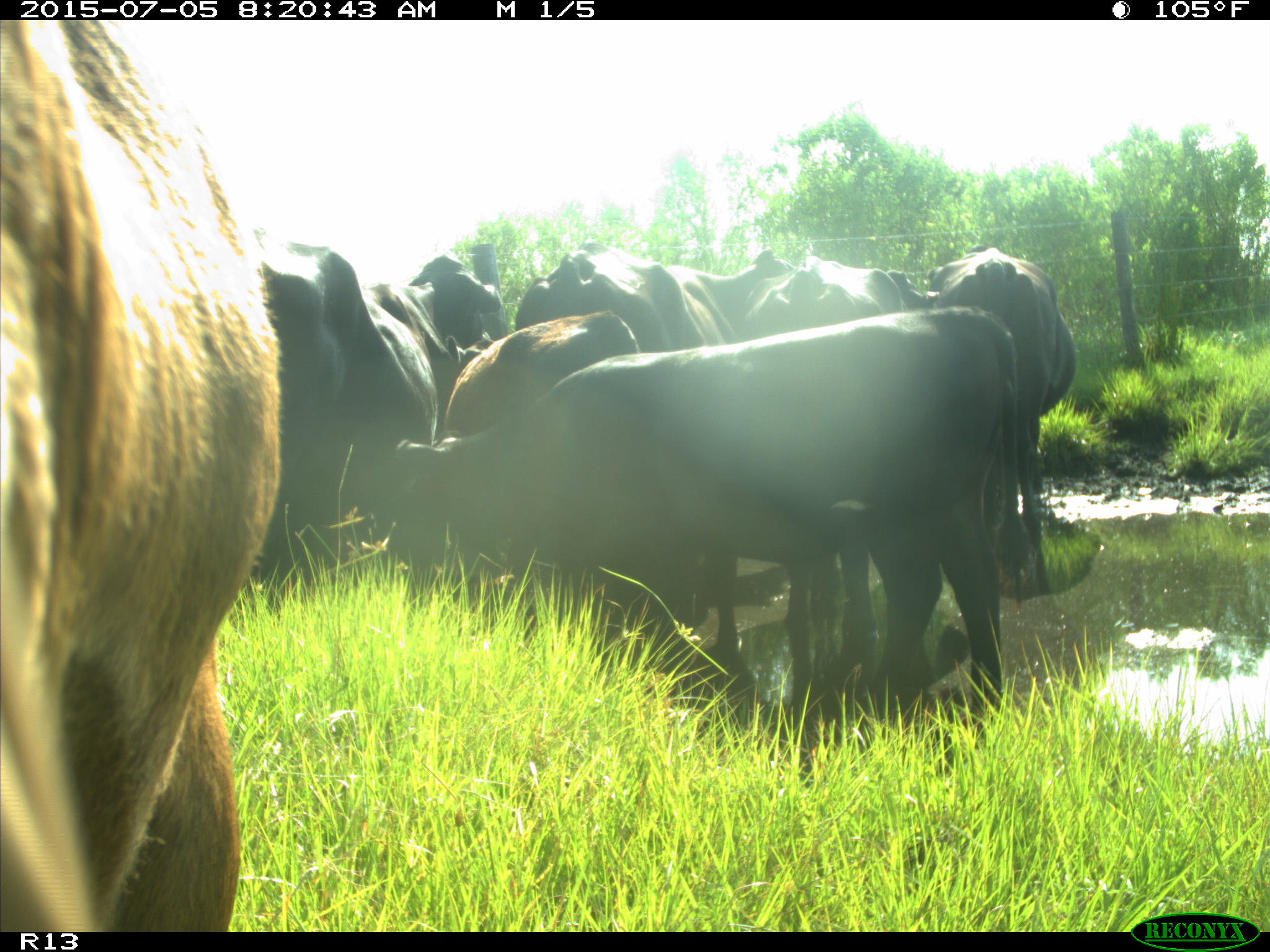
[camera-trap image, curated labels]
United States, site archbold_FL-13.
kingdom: Animalia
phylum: Chordata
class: Mammalia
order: Artiodactyla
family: Bovidae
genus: Bos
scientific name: Bos taurus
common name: domestic cow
Bos taurus (domestic cow).